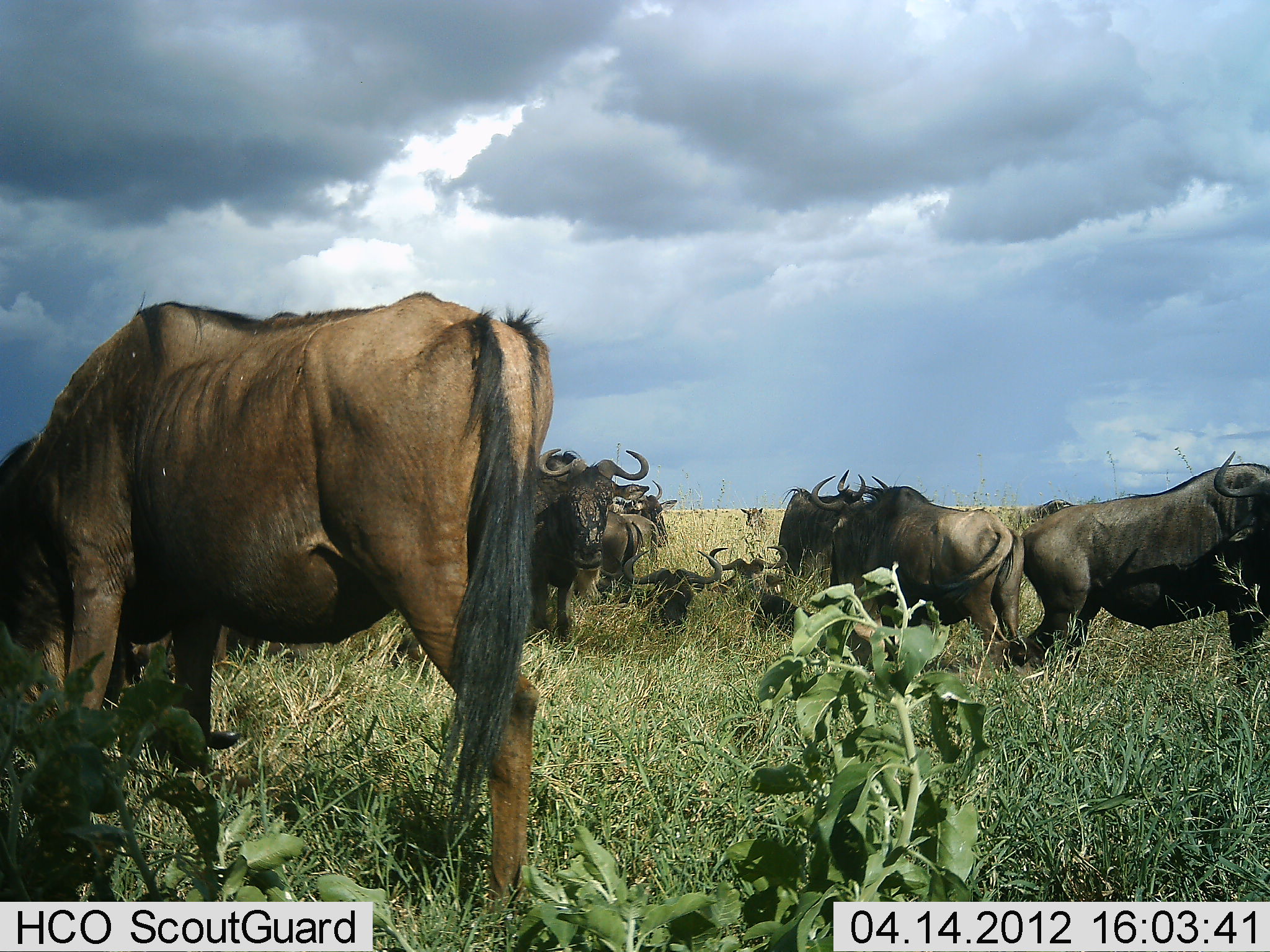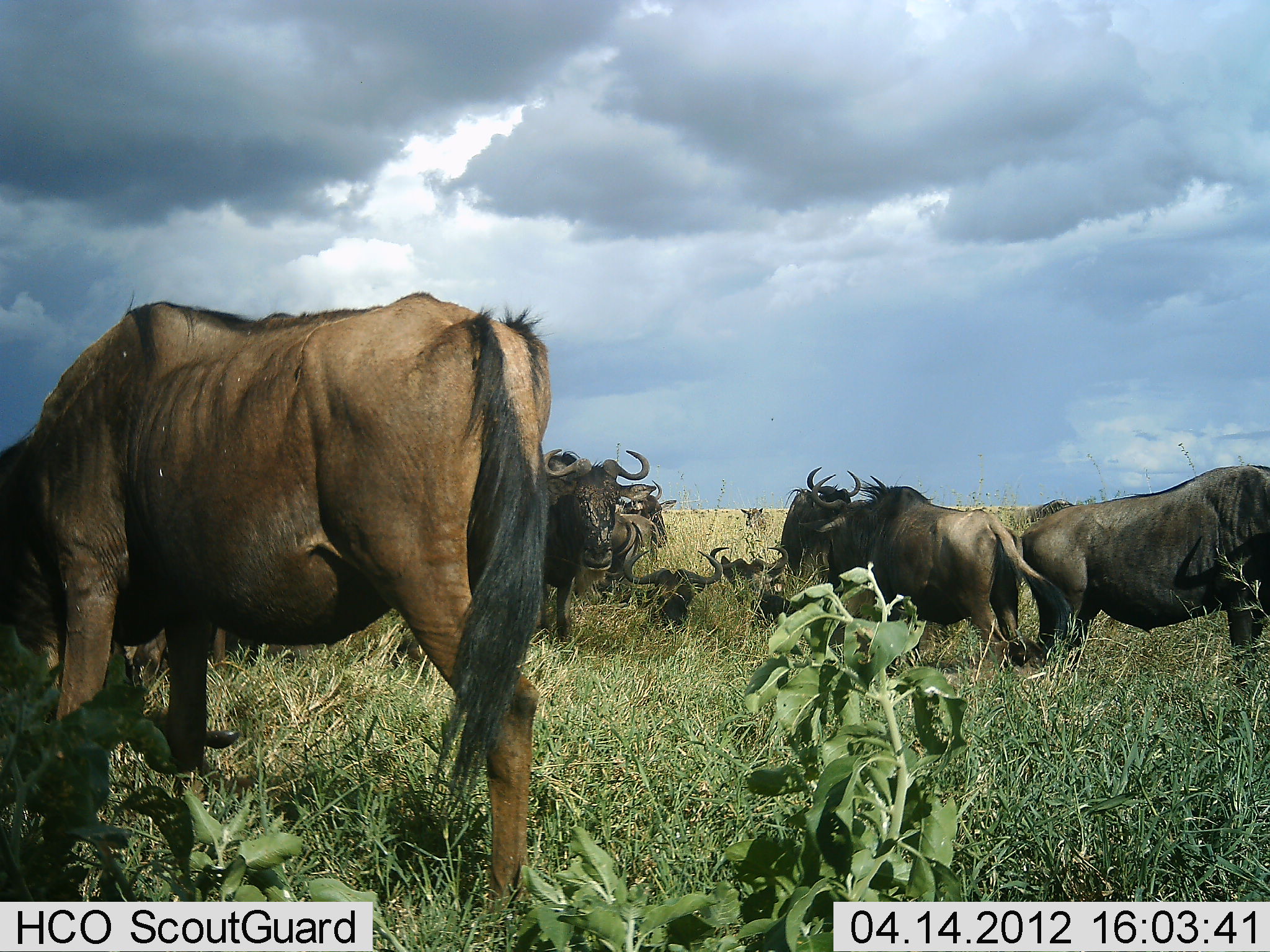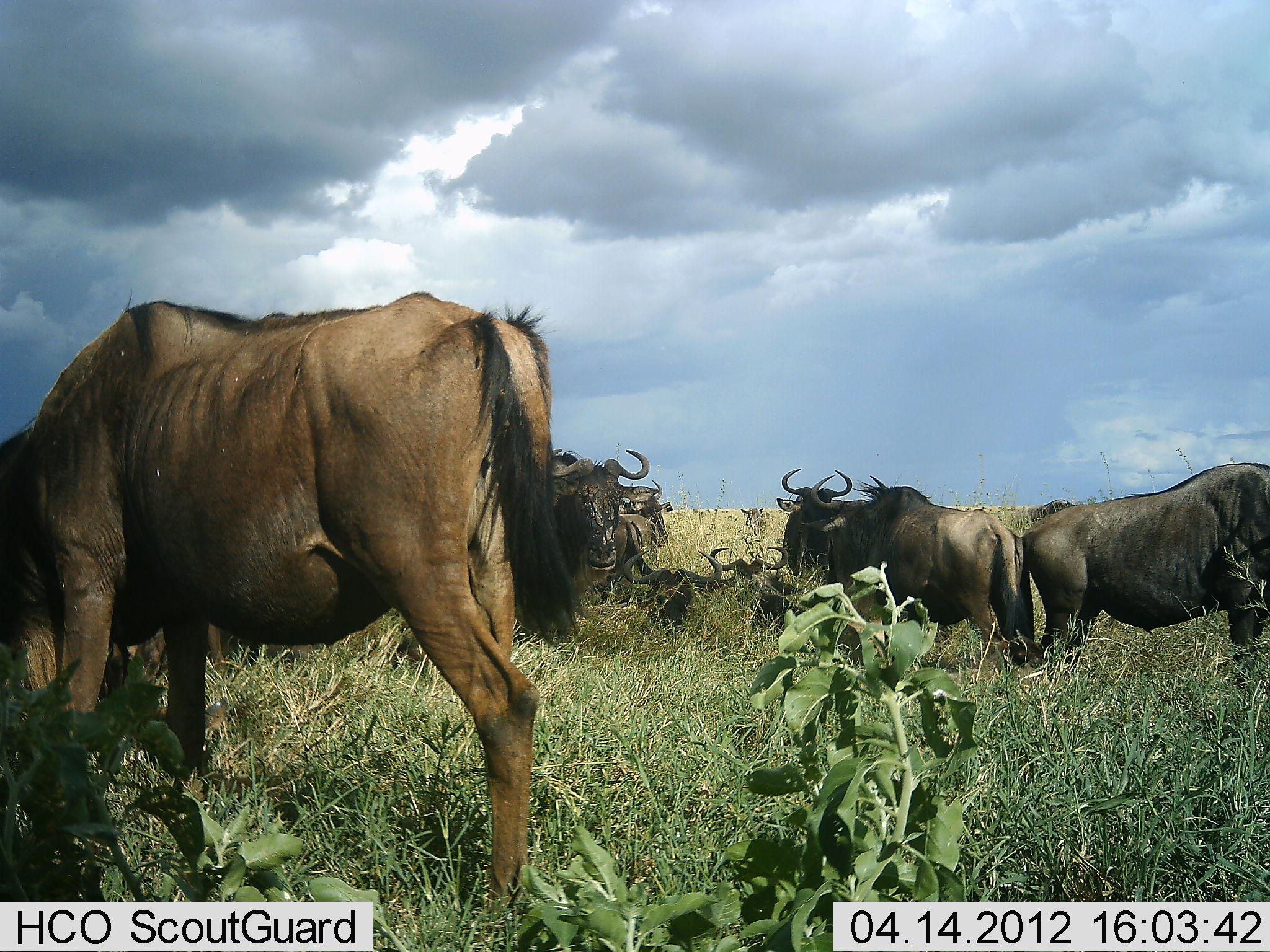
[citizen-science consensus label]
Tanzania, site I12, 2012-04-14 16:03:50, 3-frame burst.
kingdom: Animalia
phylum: Chordata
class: Mammalia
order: Artiodactyla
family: Bovidae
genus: Connochaetes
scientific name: Connochaetes taurinus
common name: blue wildebeest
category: wildebeest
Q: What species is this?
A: Wildebeest (blue wildebeest) (Connochaetes taurinus).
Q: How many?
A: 8.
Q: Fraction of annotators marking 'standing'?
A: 94%.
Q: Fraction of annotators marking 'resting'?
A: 81%.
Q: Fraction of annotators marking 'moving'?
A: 0%.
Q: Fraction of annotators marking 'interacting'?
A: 0%.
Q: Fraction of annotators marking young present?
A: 0%.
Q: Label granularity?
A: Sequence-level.